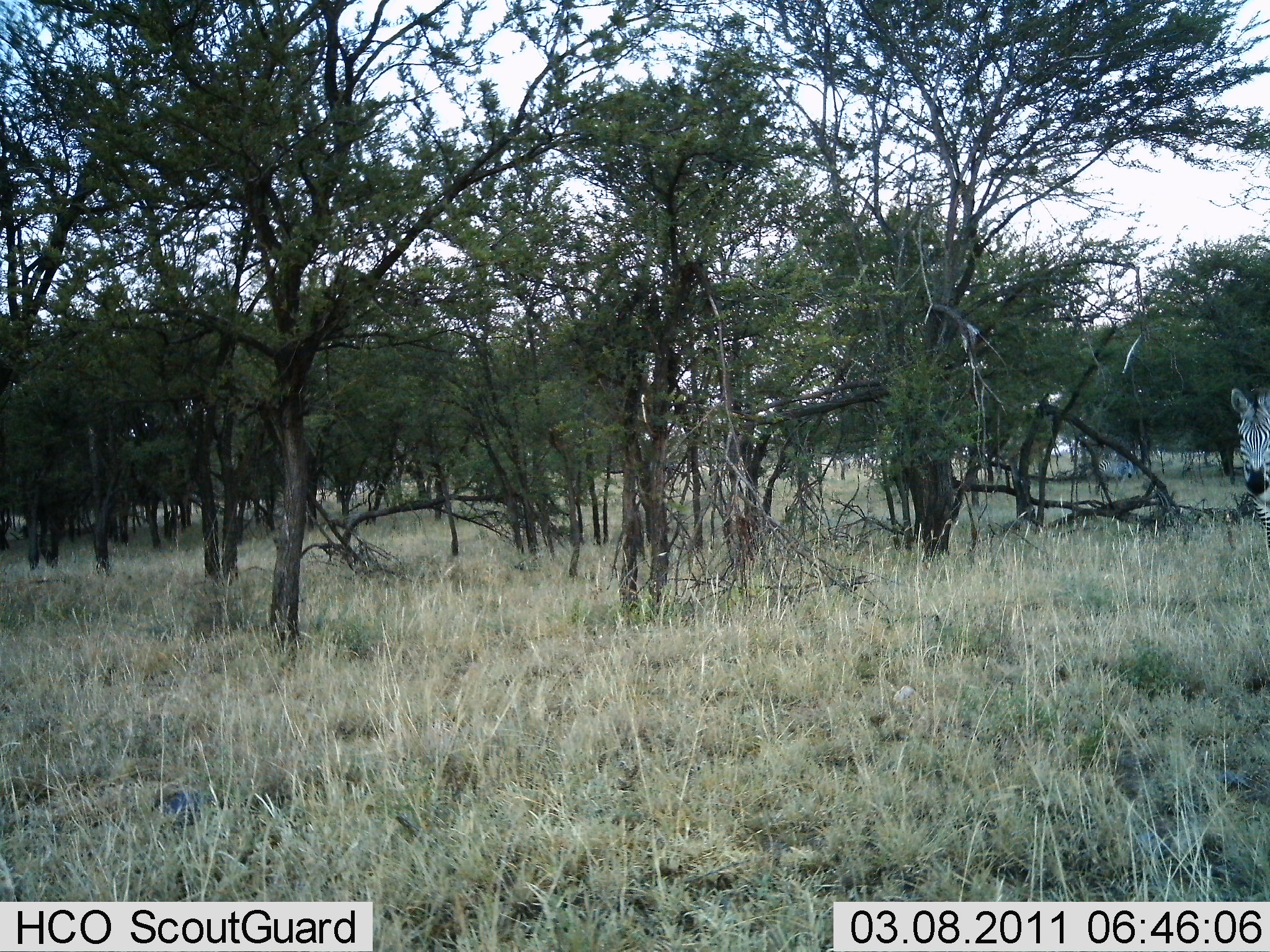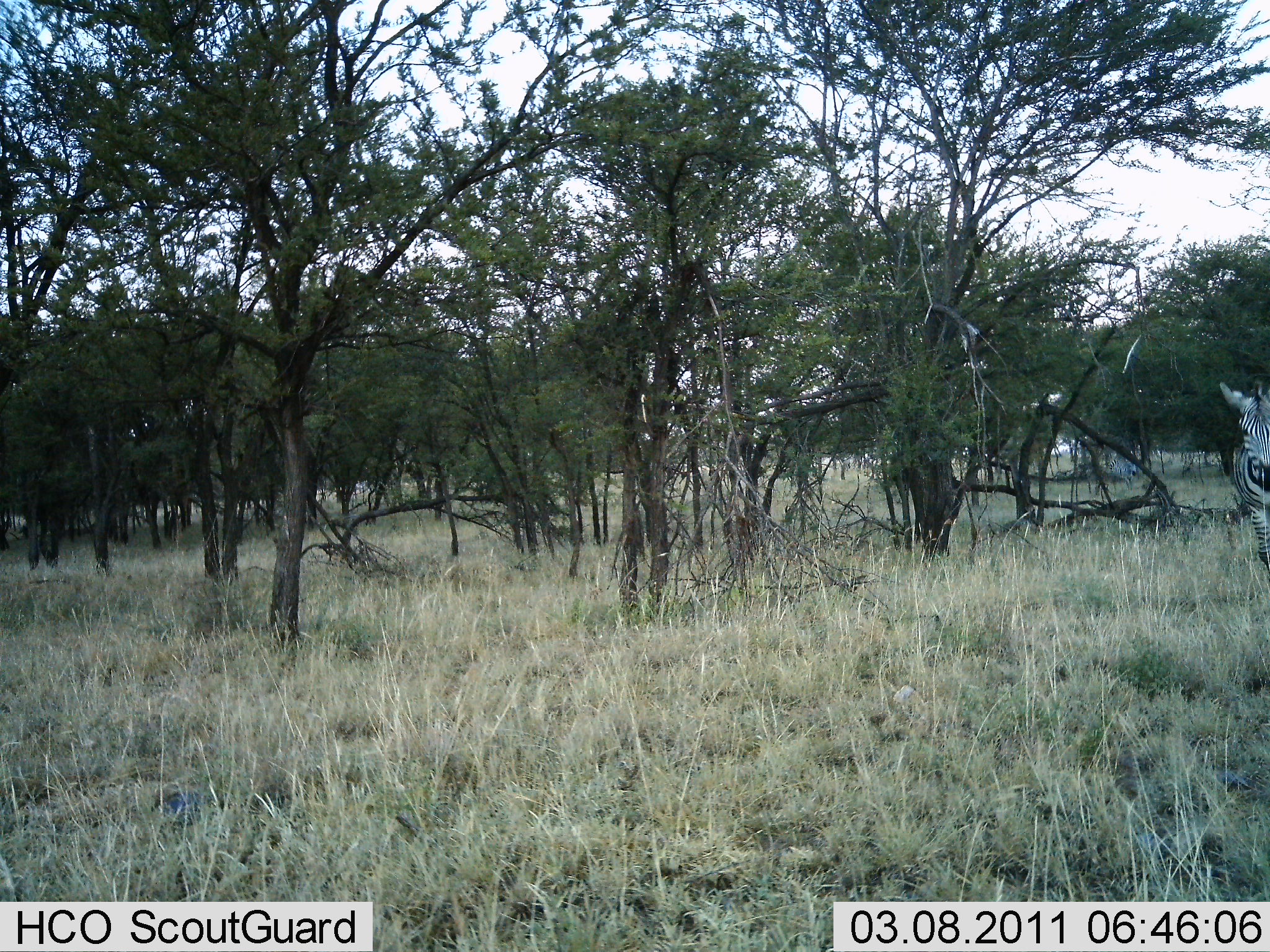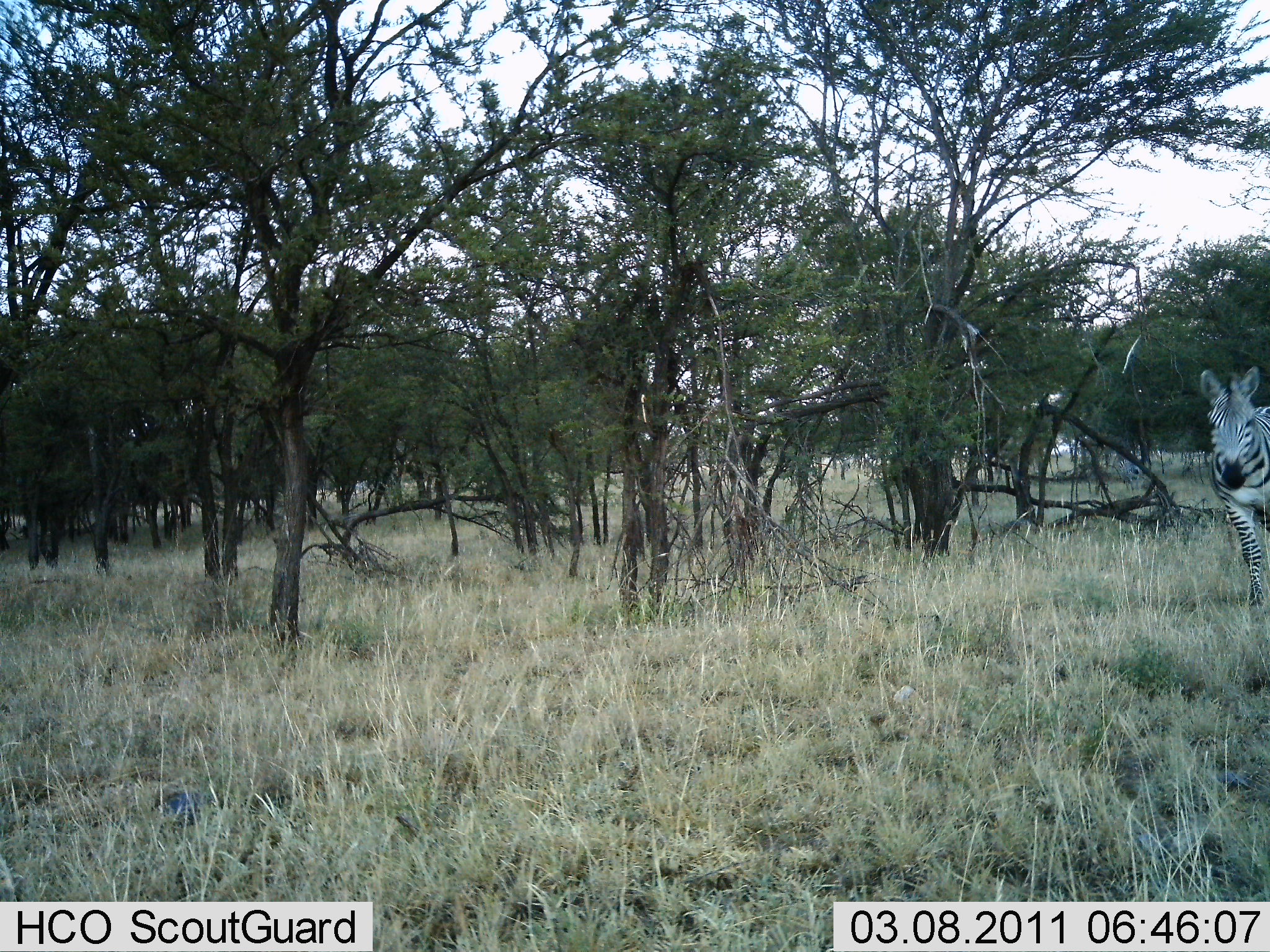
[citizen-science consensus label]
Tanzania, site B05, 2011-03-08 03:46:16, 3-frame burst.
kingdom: Animalia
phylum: Chordata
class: Mammalia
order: Perissodactyla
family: Equidae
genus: Equus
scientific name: Equus quagga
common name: plains zebra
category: zebra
Zebra (plains zebra) (Equus quagga), count 2. Behavior (volunteer vote fractions): standing 8%, resting 0%, moving 92%, interacting 0%. Young present (vote fraction): 0%. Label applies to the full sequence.